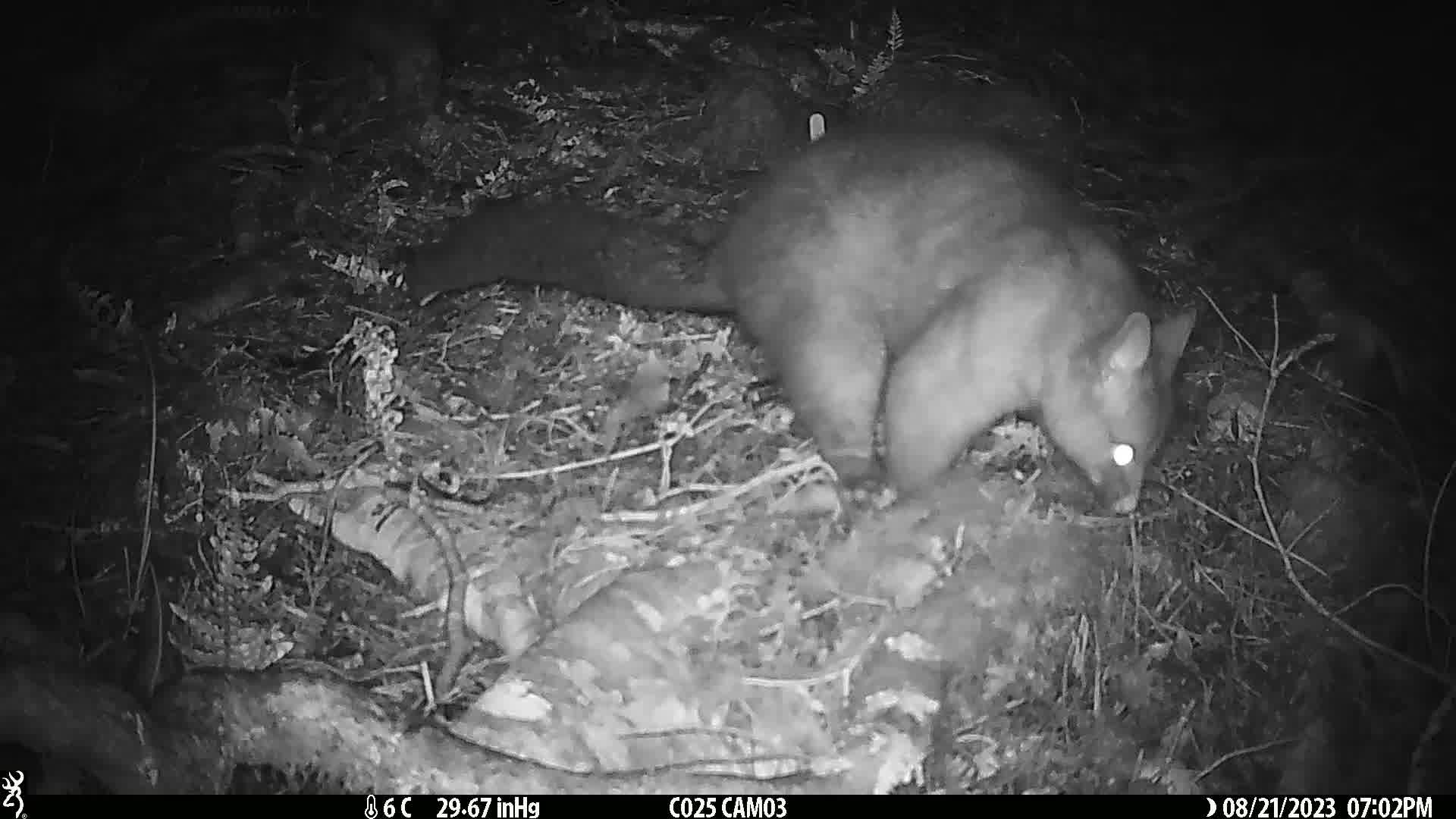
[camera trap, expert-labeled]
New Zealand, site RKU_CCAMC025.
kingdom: Animalia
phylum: Chordata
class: Mammalia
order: Diprotodontia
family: Phalangeridae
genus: Trichosurus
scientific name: Trichosurus vulpecula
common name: common brushtail possum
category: possum